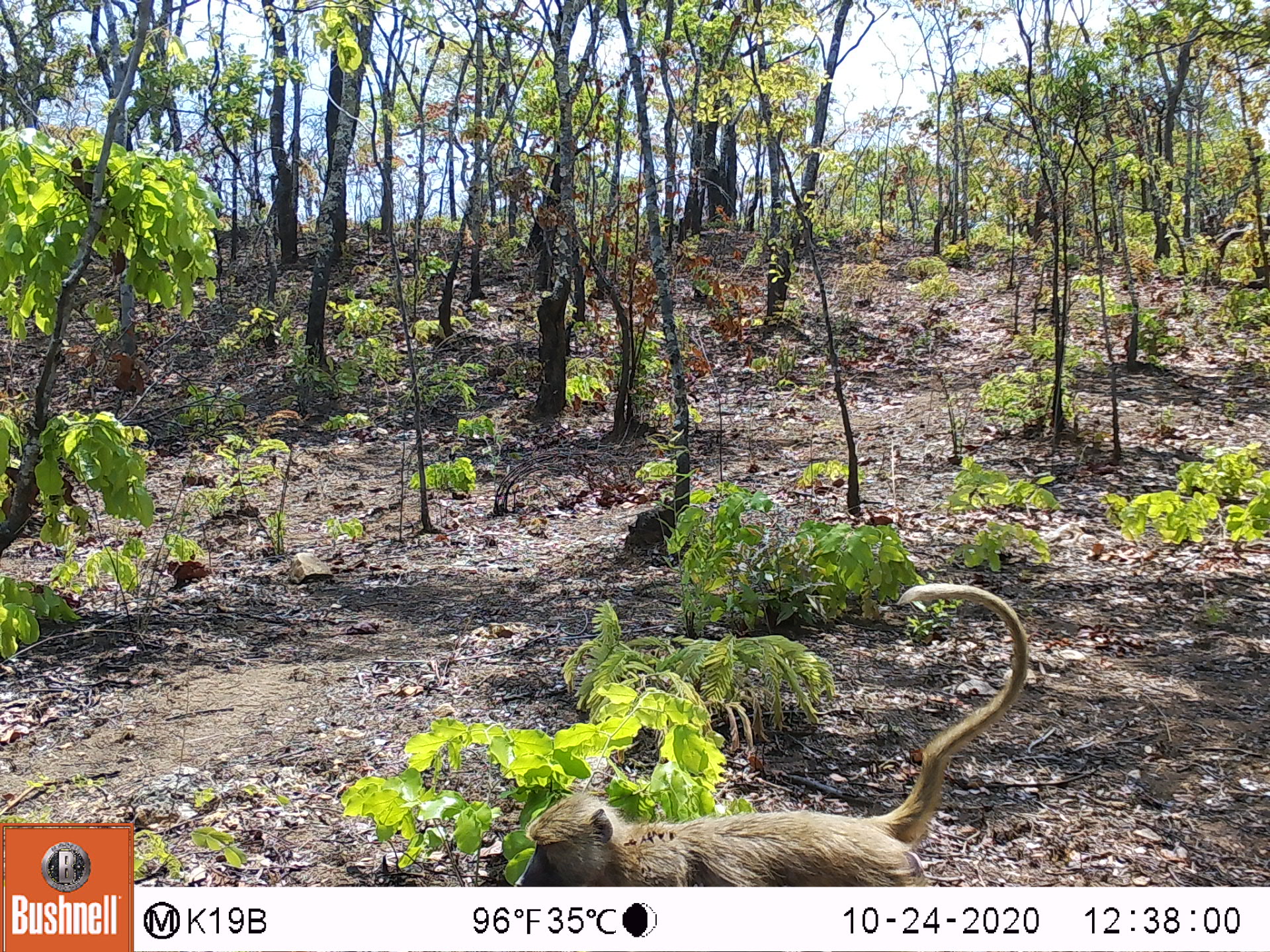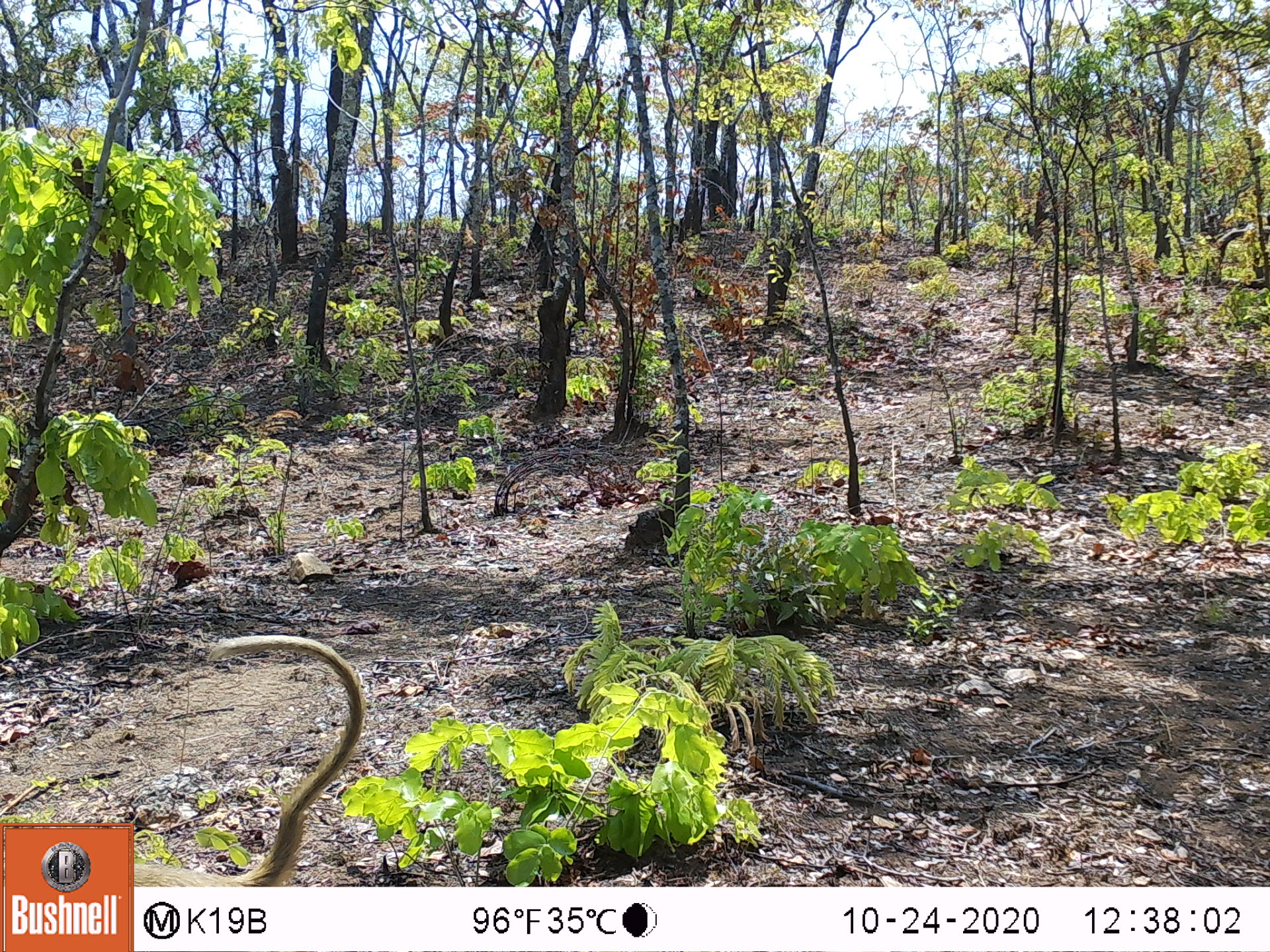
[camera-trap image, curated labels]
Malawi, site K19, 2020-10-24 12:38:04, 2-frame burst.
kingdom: Animalia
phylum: Chordata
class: Mammalia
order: Primates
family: Cercopithecidae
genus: Papio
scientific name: Papio cynocephalus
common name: yellow baboon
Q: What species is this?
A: Yellow baboon (Papio cynocephalus).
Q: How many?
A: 1.